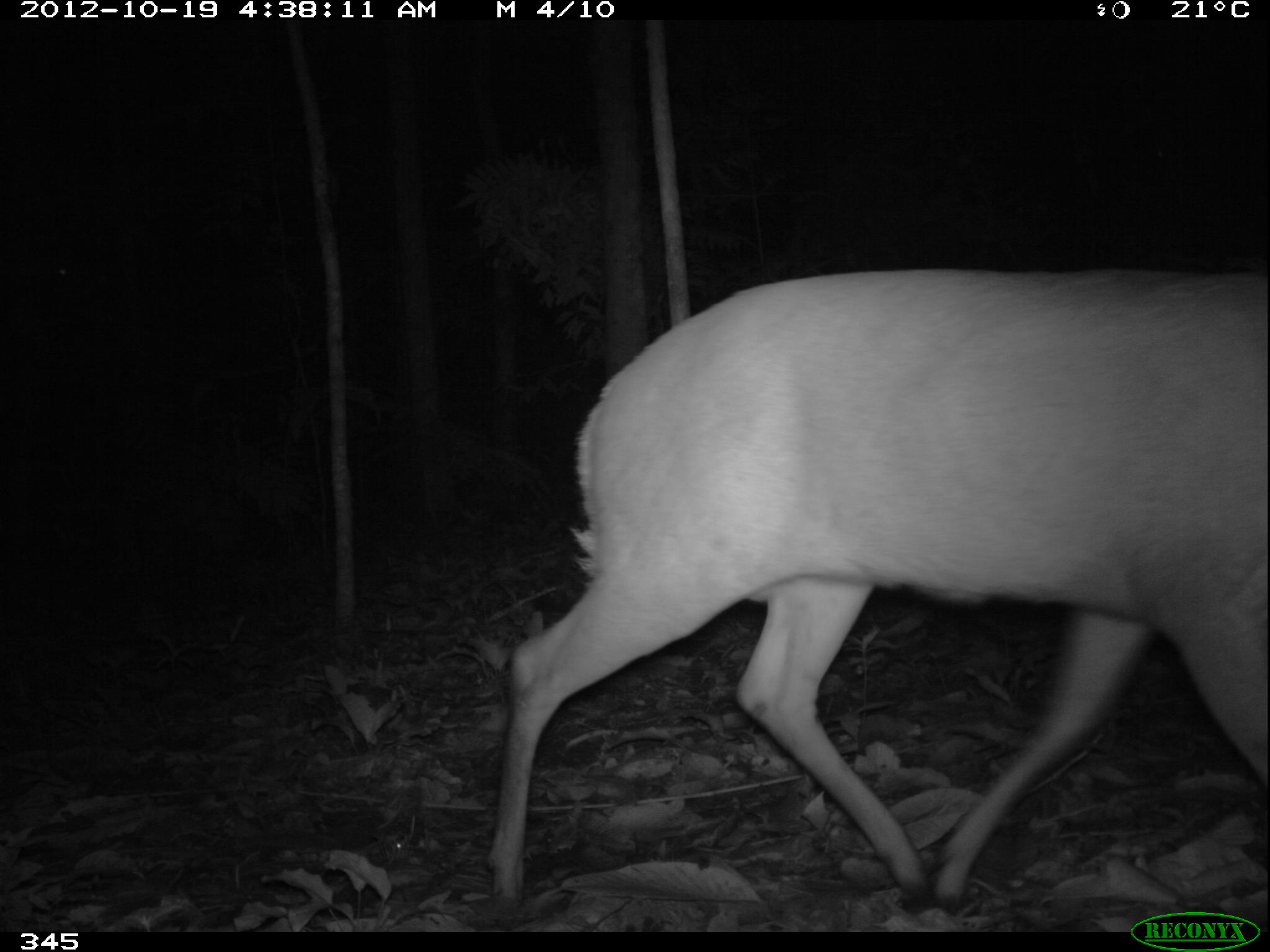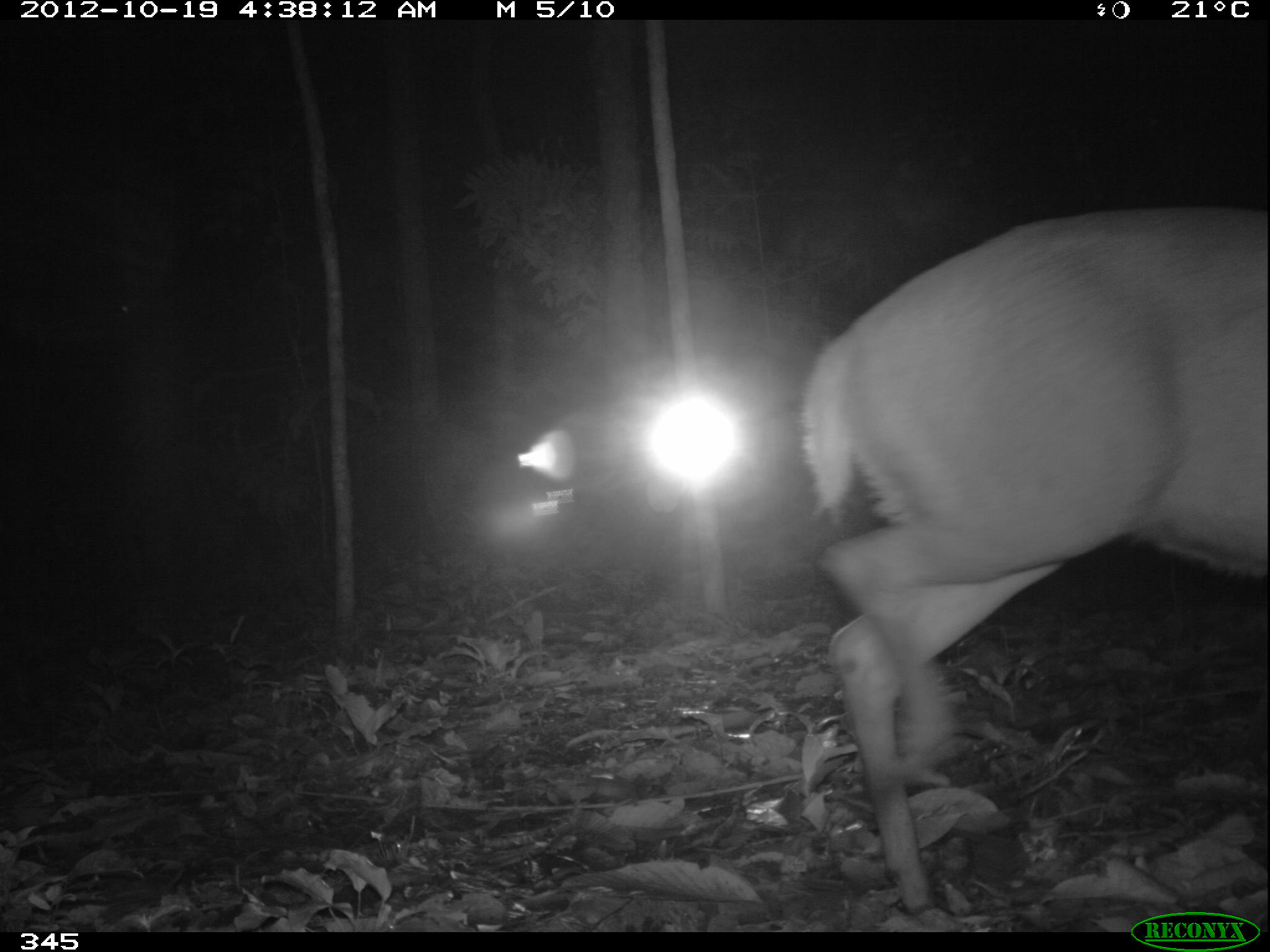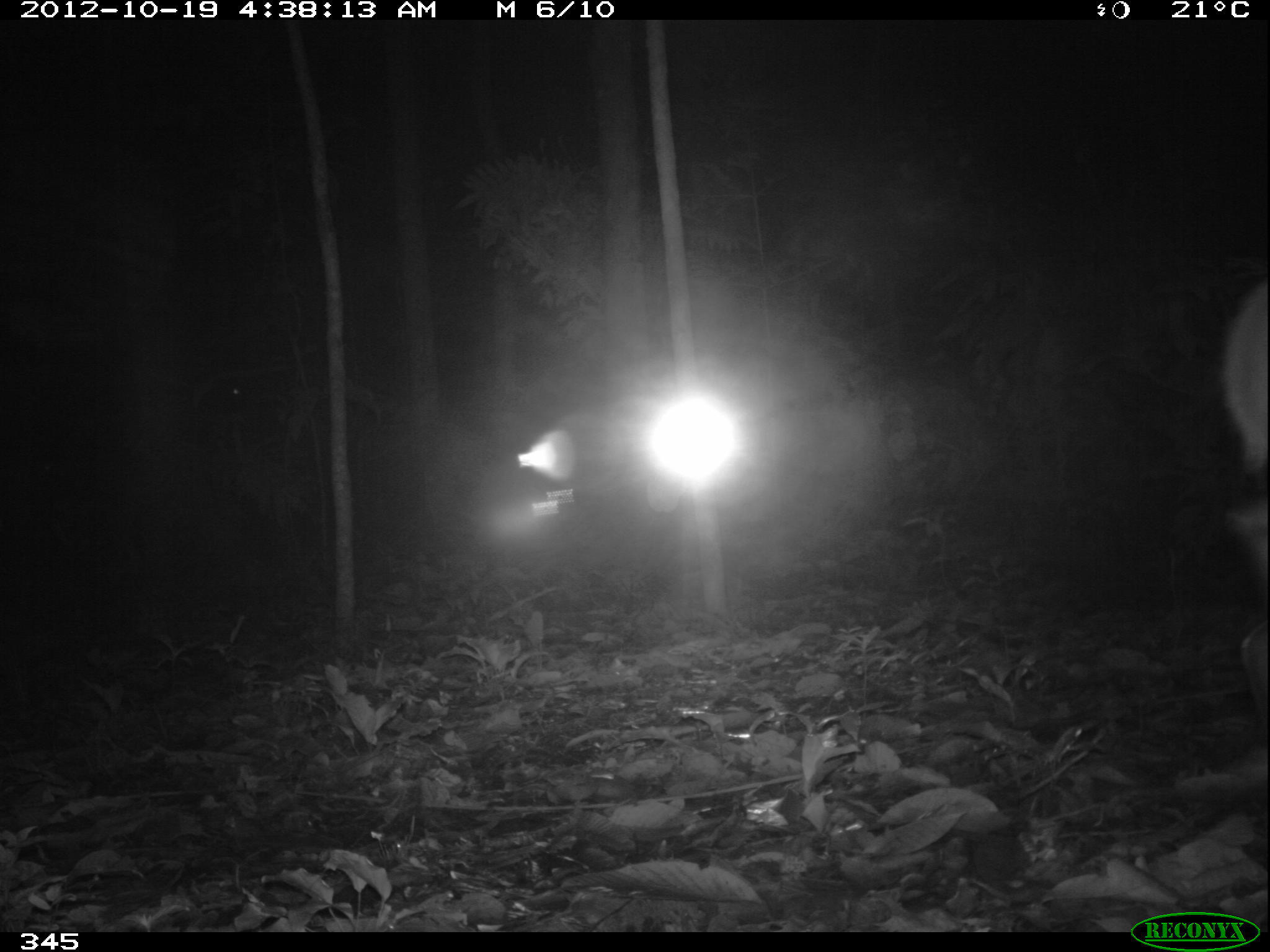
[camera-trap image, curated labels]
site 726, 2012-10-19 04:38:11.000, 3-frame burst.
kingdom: Animalia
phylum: Chordata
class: Mammalia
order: Artiodactyla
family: Cervidae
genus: Mazama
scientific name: Mazama americana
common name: red brocket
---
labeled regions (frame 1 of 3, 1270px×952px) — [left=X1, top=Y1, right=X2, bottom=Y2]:
mazama americana: [left=484, top=269, right=1267, bottom=916]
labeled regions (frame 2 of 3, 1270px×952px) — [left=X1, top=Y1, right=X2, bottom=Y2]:
mazama americana: [left=797, top=205, right=1267, bottom=914]